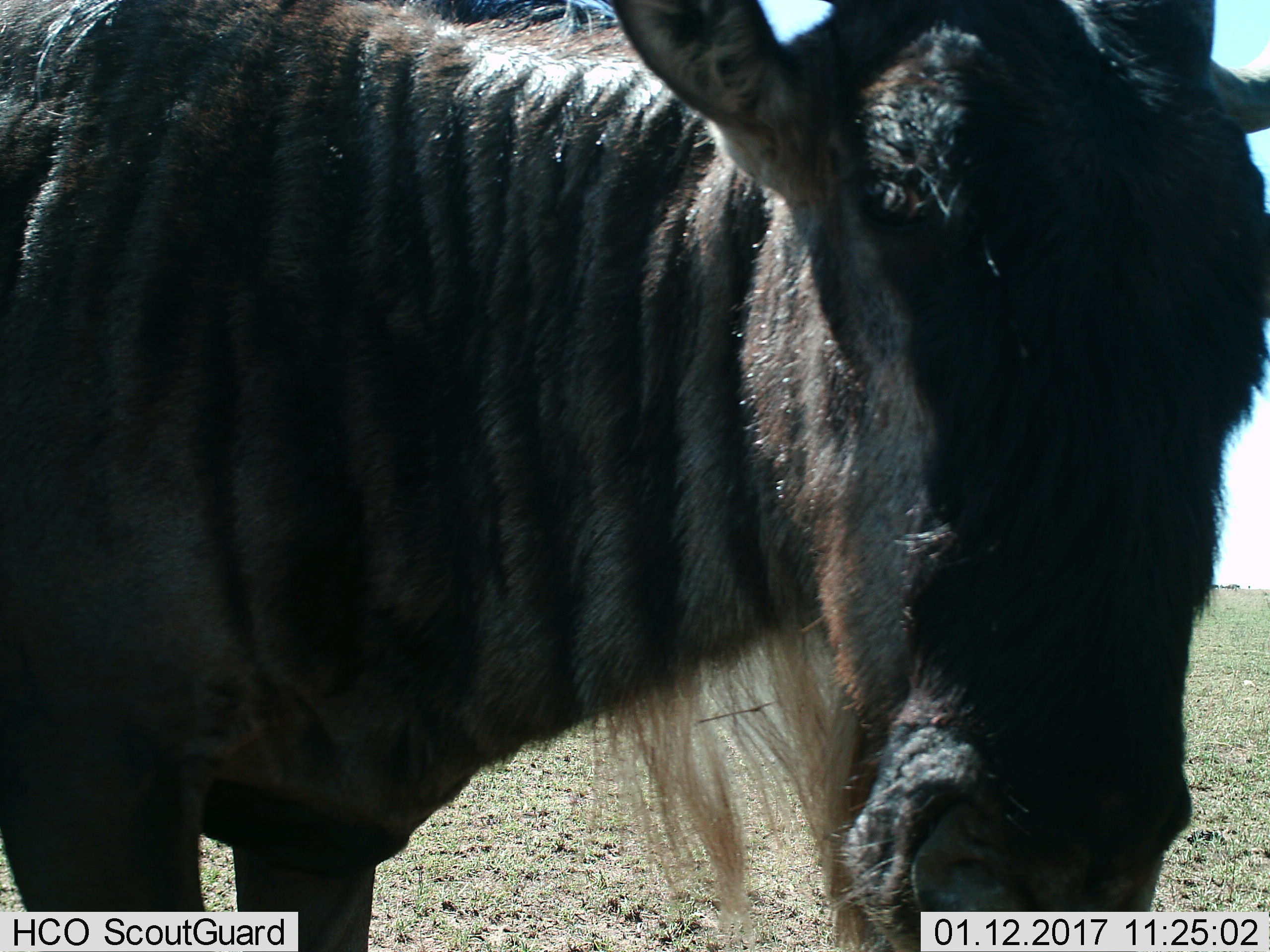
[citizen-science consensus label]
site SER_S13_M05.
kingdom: Animalia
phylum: Chordata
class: Mammalia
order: Artiodactyla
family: Bovidae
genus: Connochaetes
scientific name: Connochaetes taurinus taurinus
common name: blue wildebeest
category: wildebeestblue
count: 1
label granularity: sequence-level